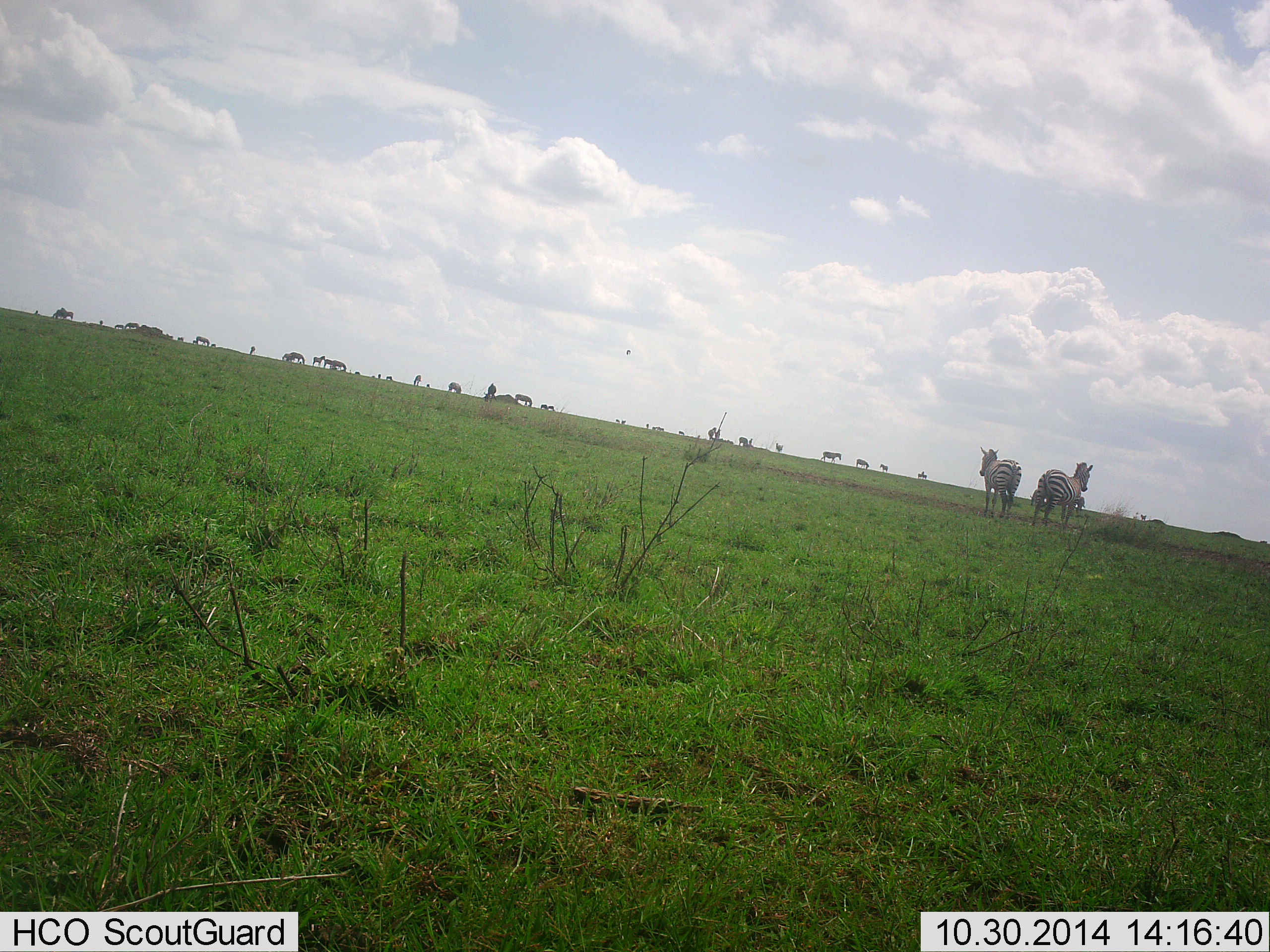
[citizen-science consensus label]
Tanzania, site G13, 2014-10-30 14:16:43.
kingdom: Animalia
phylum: Chordata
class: Mammalia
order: Perissodactyla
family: Equidae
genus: Equus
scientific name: Equus quagga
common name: plains zebra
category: zebra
Zebra (plains zebra) (Equus quagga), count 3. Behavior (volunteer vote fractions): standing 91%, resting 0%, moving 18%, interacting 0%. Young present (vote fraction): 0%. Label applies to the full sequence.